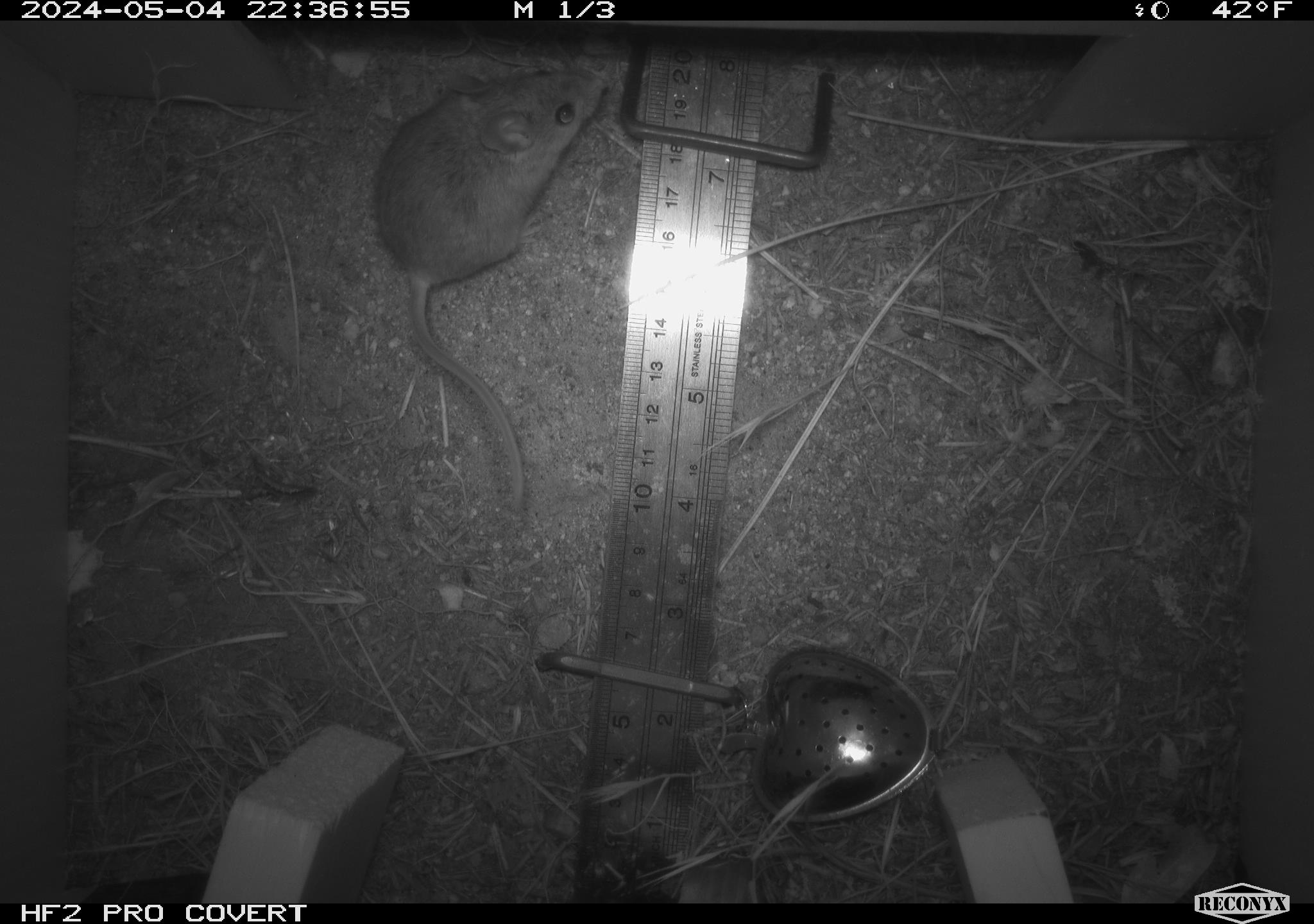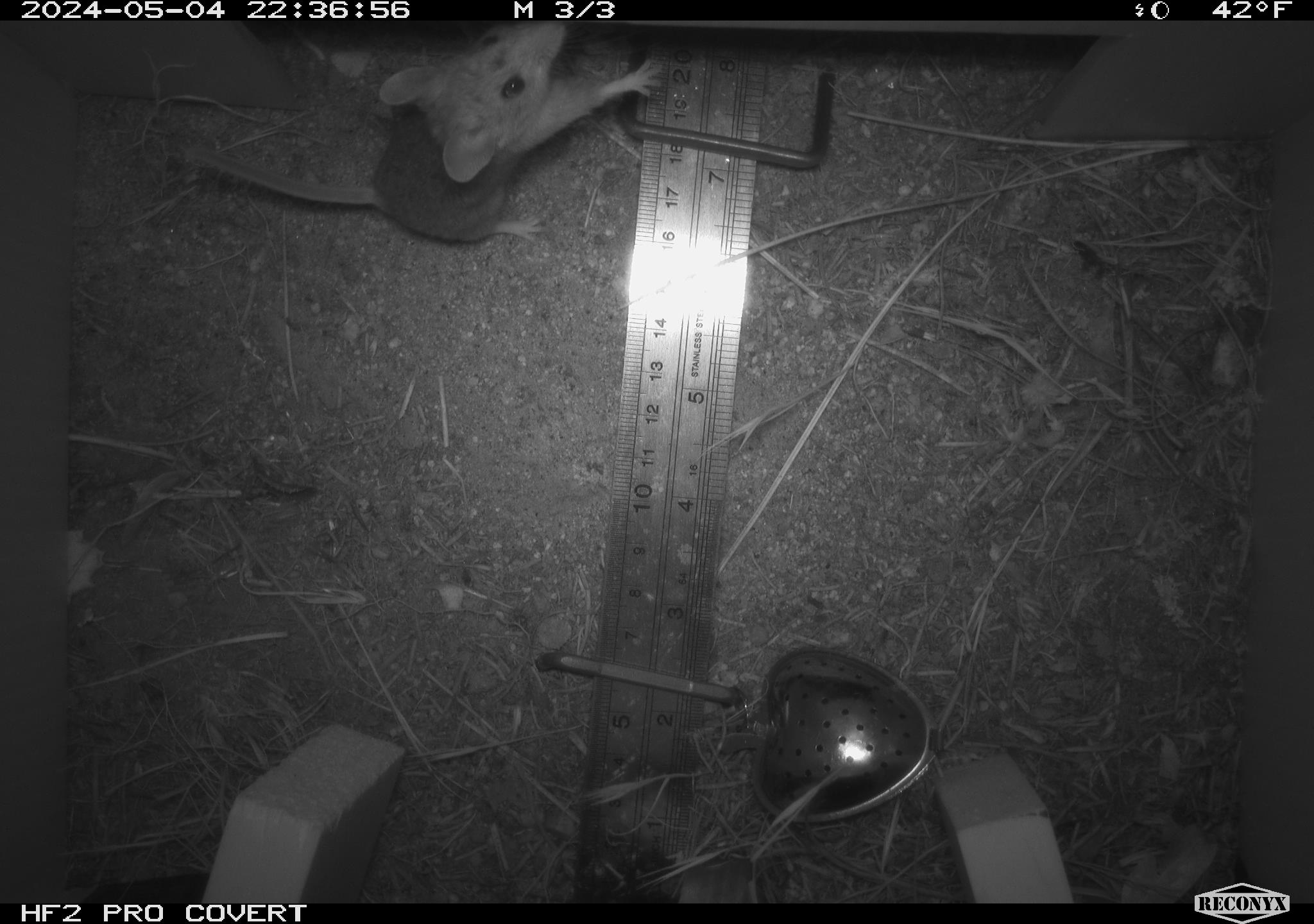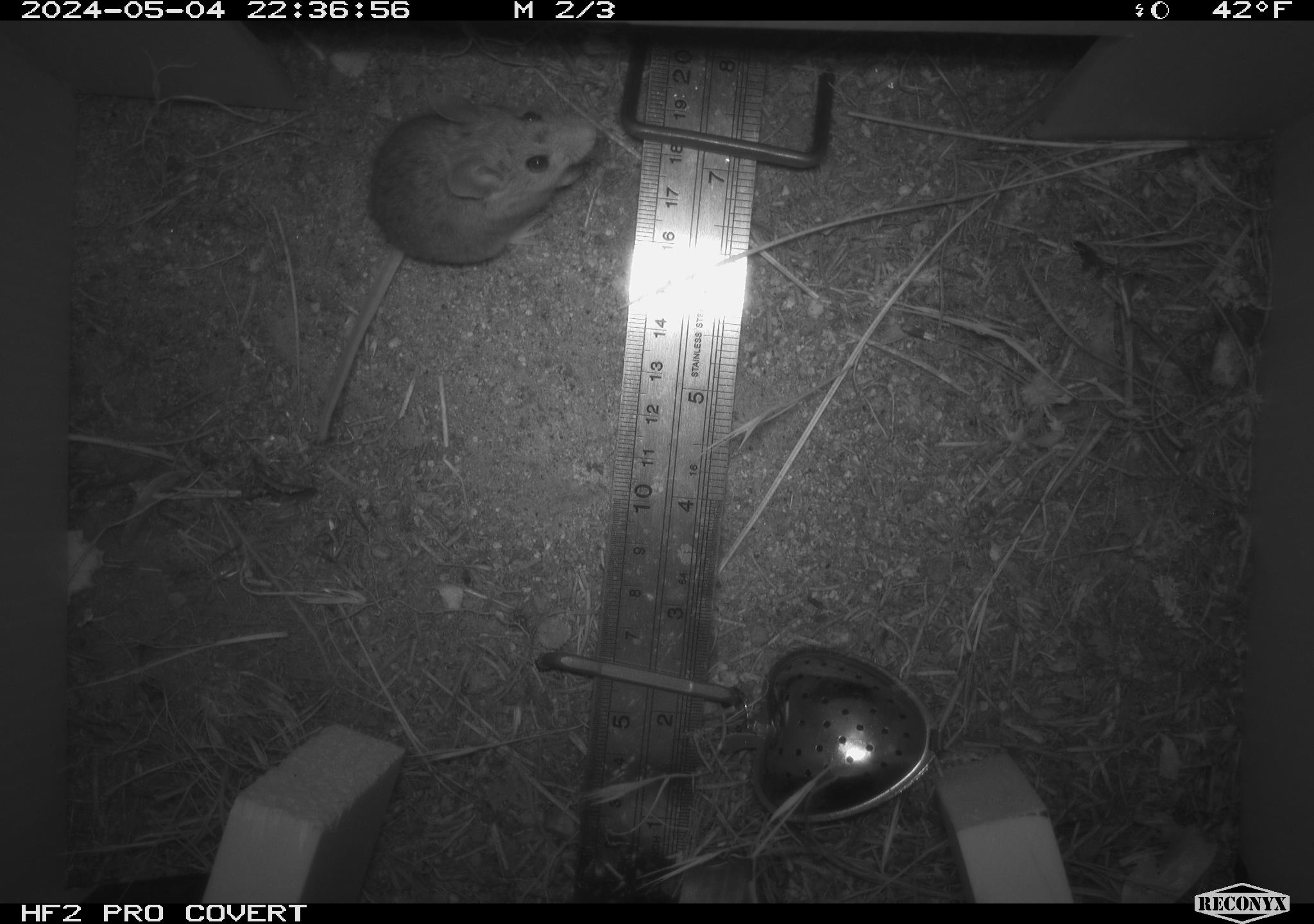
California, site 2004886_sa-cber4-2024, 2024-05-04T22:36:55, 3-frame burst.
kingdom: Animalia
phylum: Chordata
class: Mammalia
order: Rodentia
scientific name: Rodentia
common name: mouse species